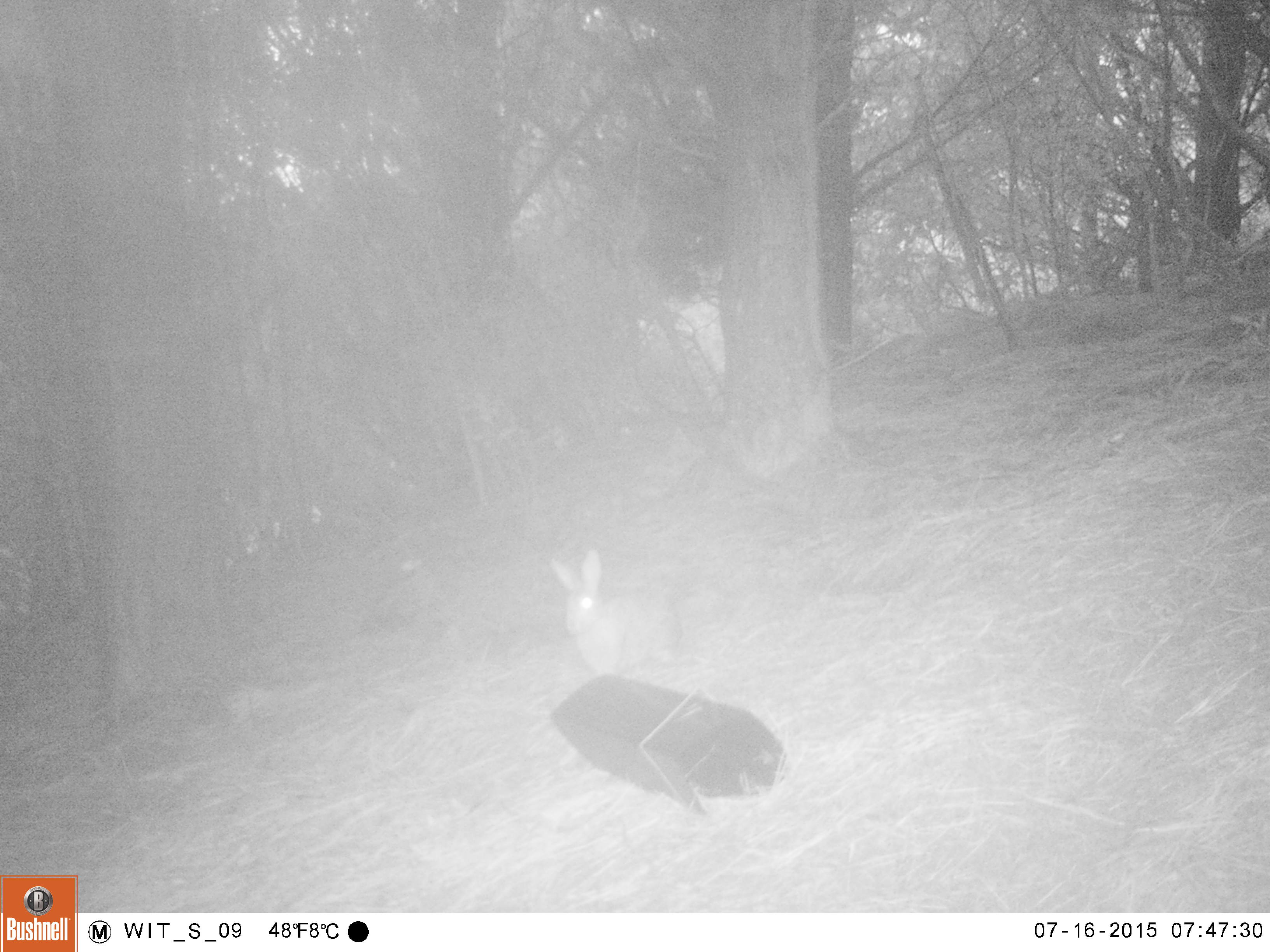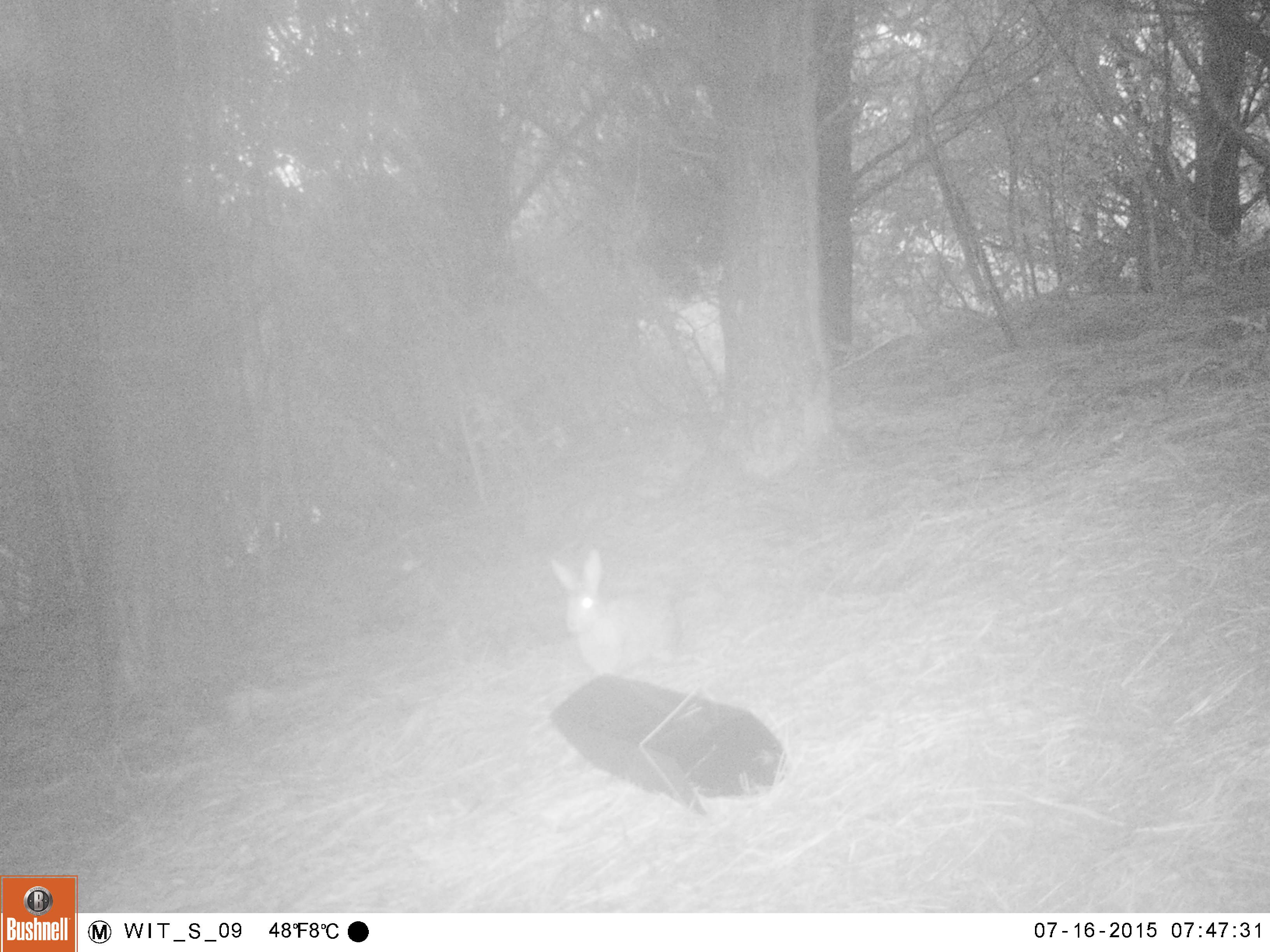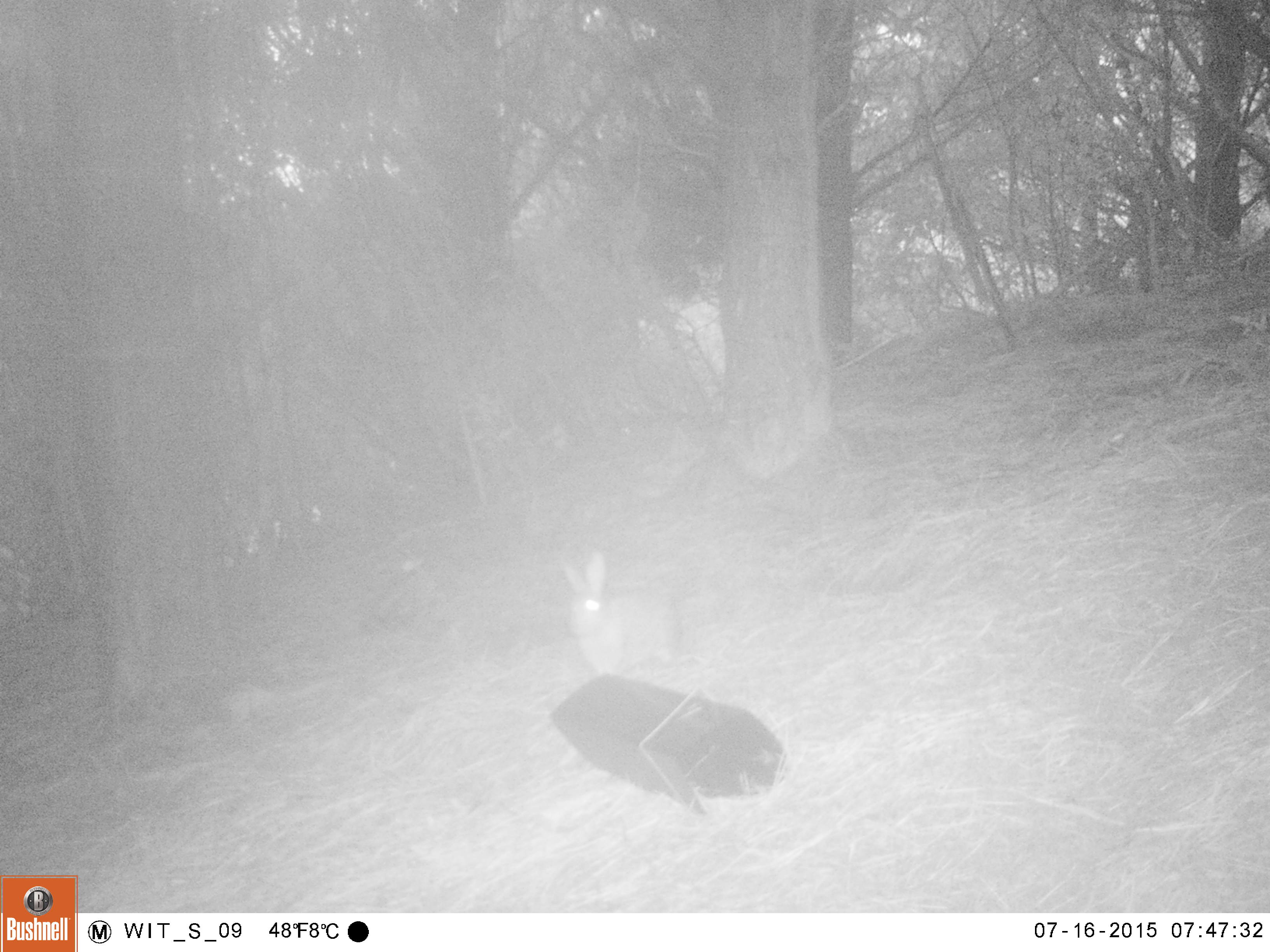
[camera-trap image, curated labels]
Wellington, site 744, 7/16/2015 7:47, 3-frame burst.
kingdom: Animalia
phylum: Chordata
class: Mammalia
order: Lagomorpha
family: Leporidae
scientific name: Leporidae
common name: rabbit